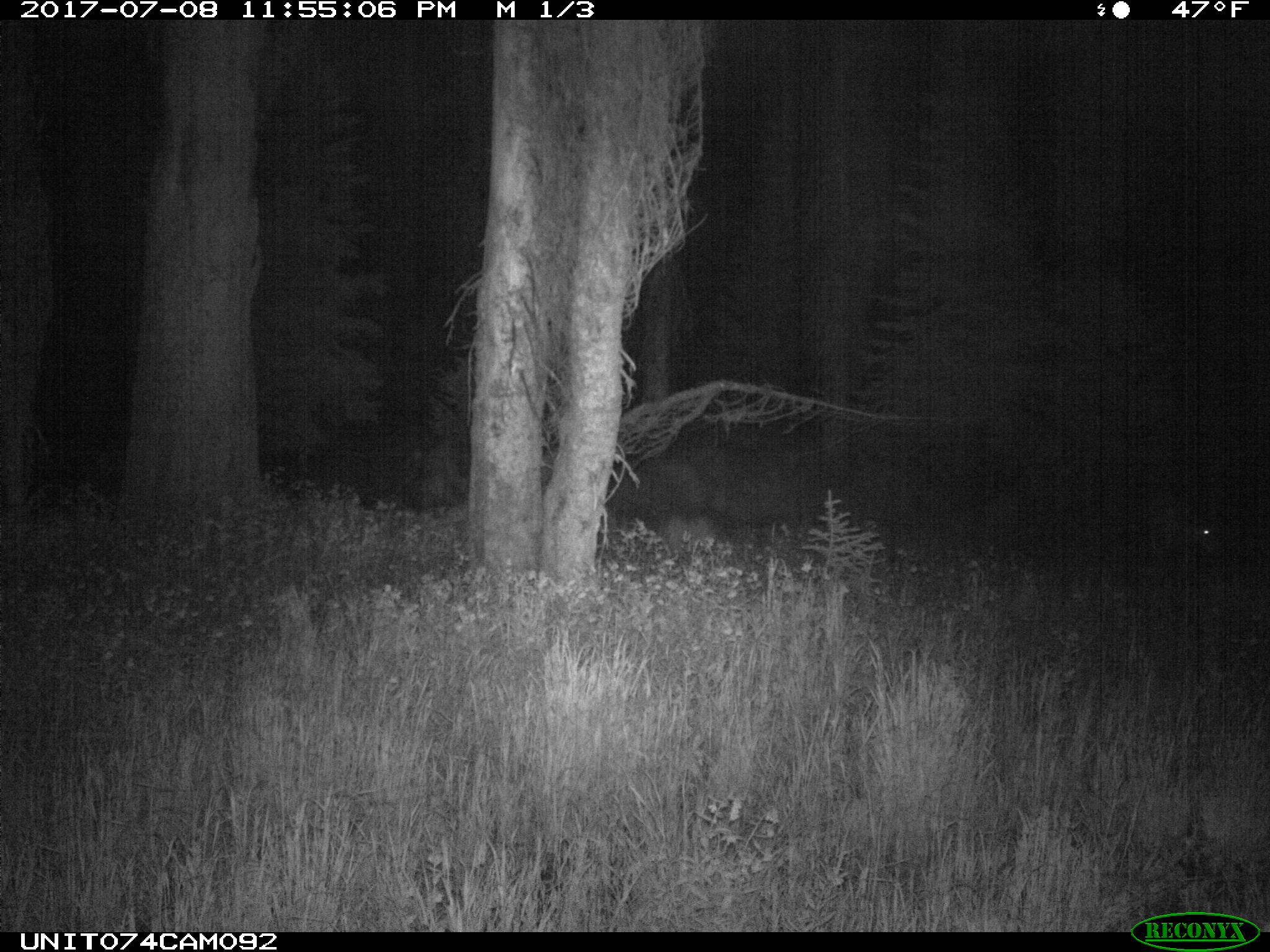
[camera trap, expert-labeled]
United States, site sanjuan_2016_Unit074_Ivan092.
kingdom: Animalia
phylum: Chordata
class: Mammalia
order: Artiodactyla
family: Cervidae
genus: Odocoileus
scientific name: Odocoileus hemionus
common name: mule deer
Odocoileus hemionus (mule deer).